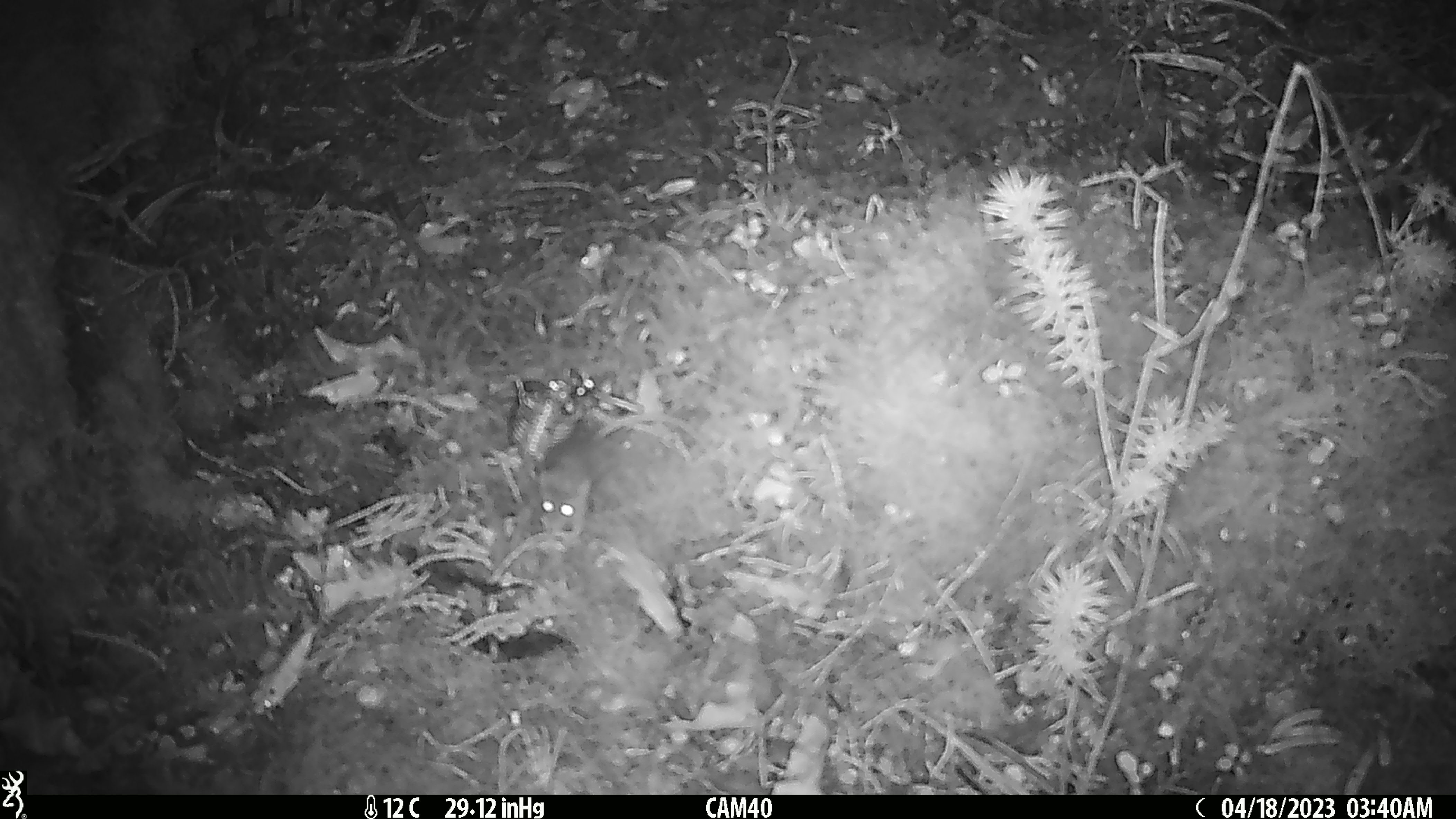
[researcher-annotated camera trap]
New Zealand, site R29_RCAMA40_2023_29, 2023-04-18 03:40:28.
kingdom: Animalia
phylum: Chordata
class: Mammalia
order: Rodentia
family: Muridae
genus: Mus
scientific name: Mus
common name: mouse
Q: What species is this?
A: Mouse (Mus).